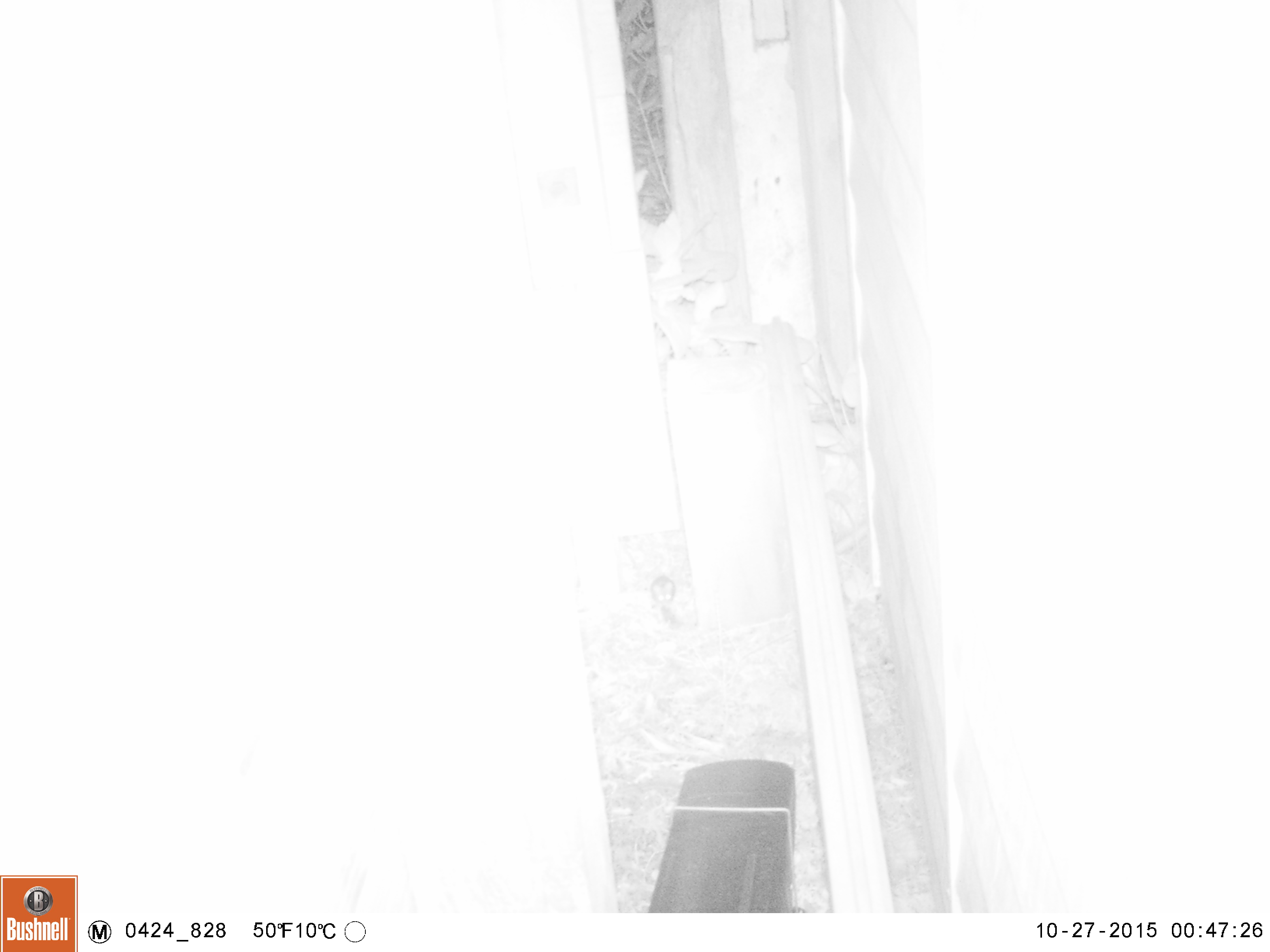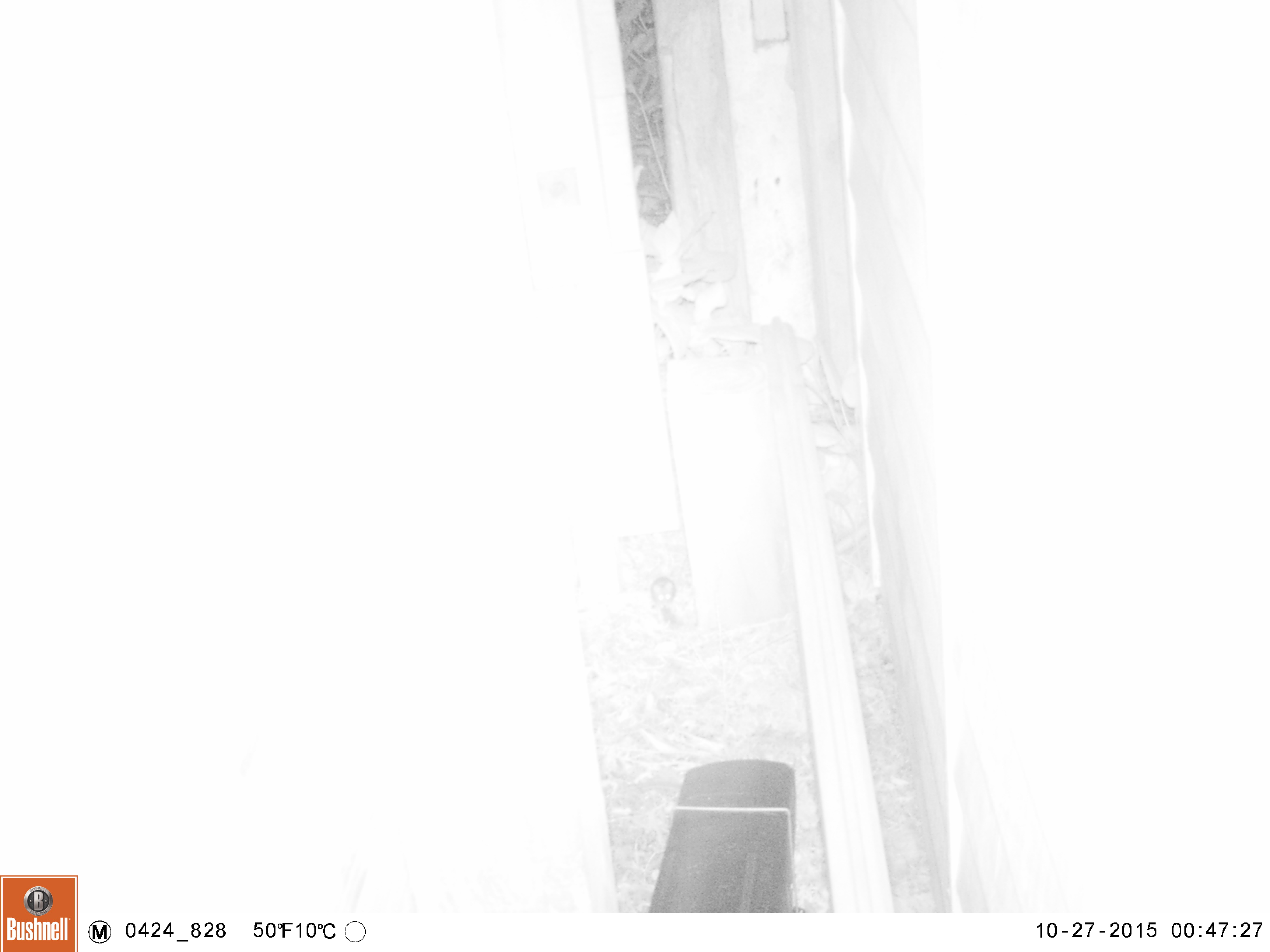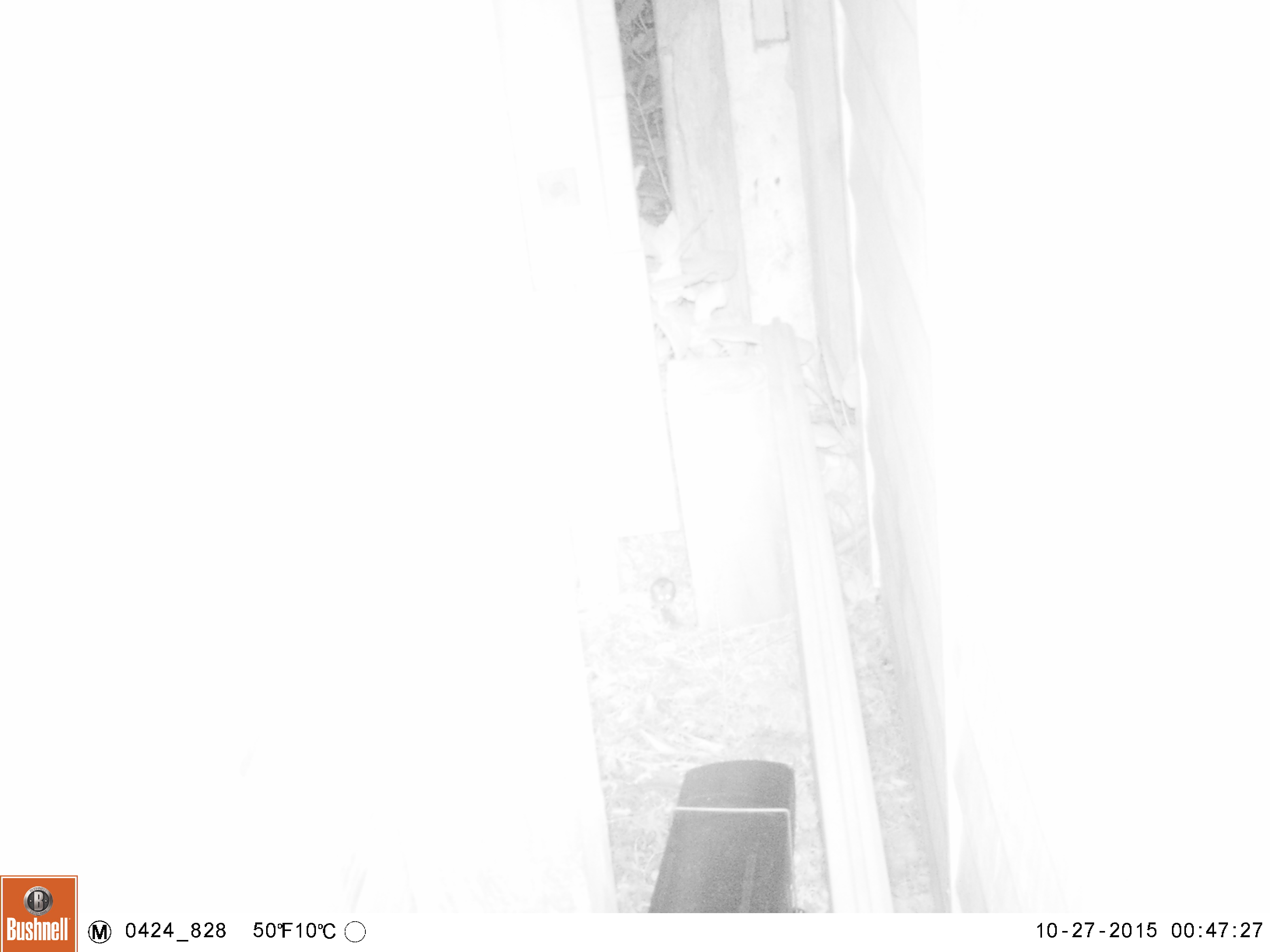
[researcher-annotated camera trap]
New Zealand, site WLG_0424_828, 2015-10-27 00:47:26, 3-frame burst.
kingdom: Animalia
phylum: Chordata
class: Mammalia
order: Rodentia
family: Muridae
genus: Mus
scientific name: Mus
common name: mouse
Mouse (Mus).